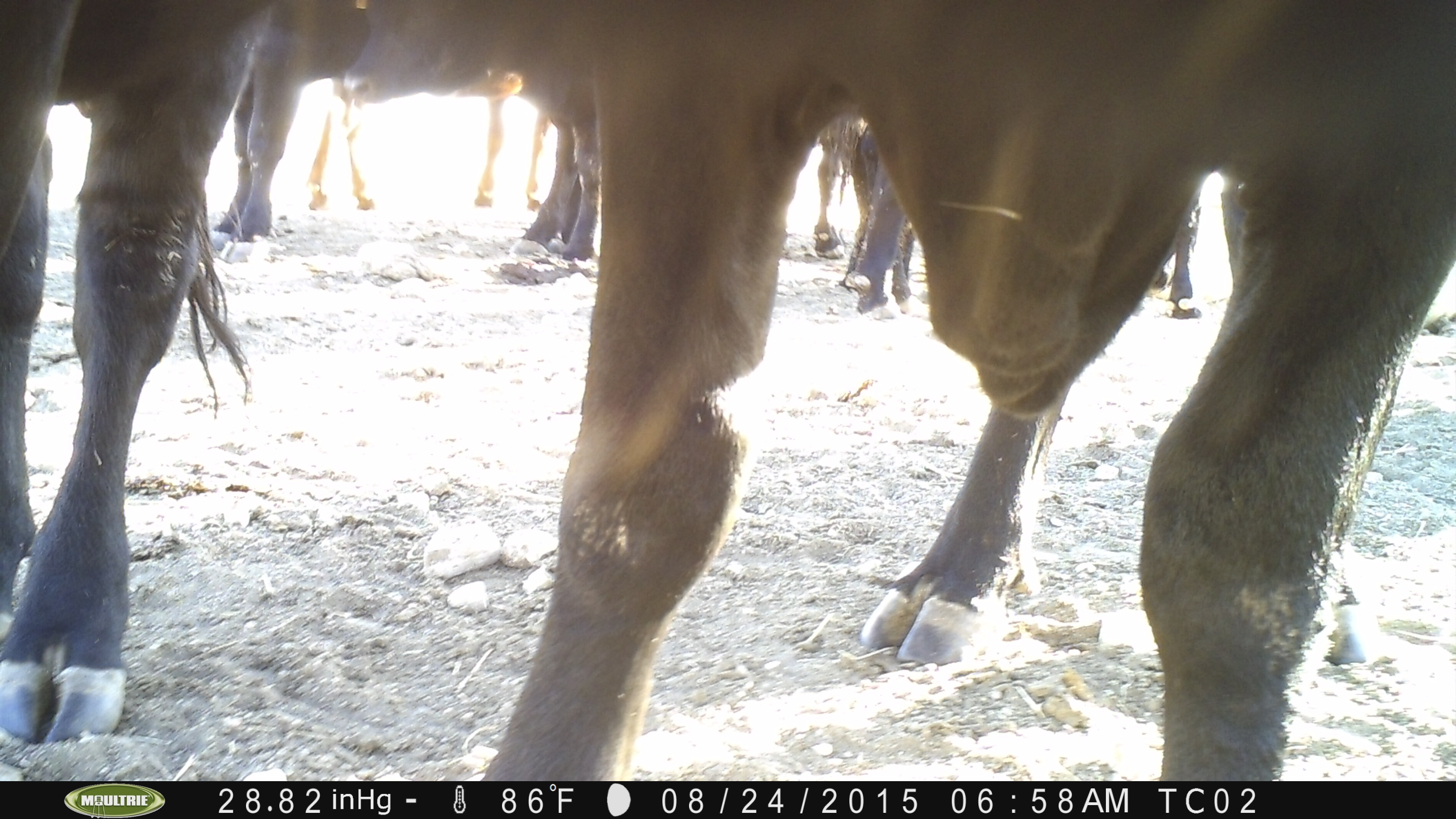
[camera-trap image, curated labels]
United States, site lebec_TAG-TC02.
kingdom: Animalia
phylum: Chordata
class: Mammalia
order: Artiodactyla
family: Bovidae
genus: Bos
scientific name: Bos taurus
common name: domestic cow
Bos taurus (domestic cow).